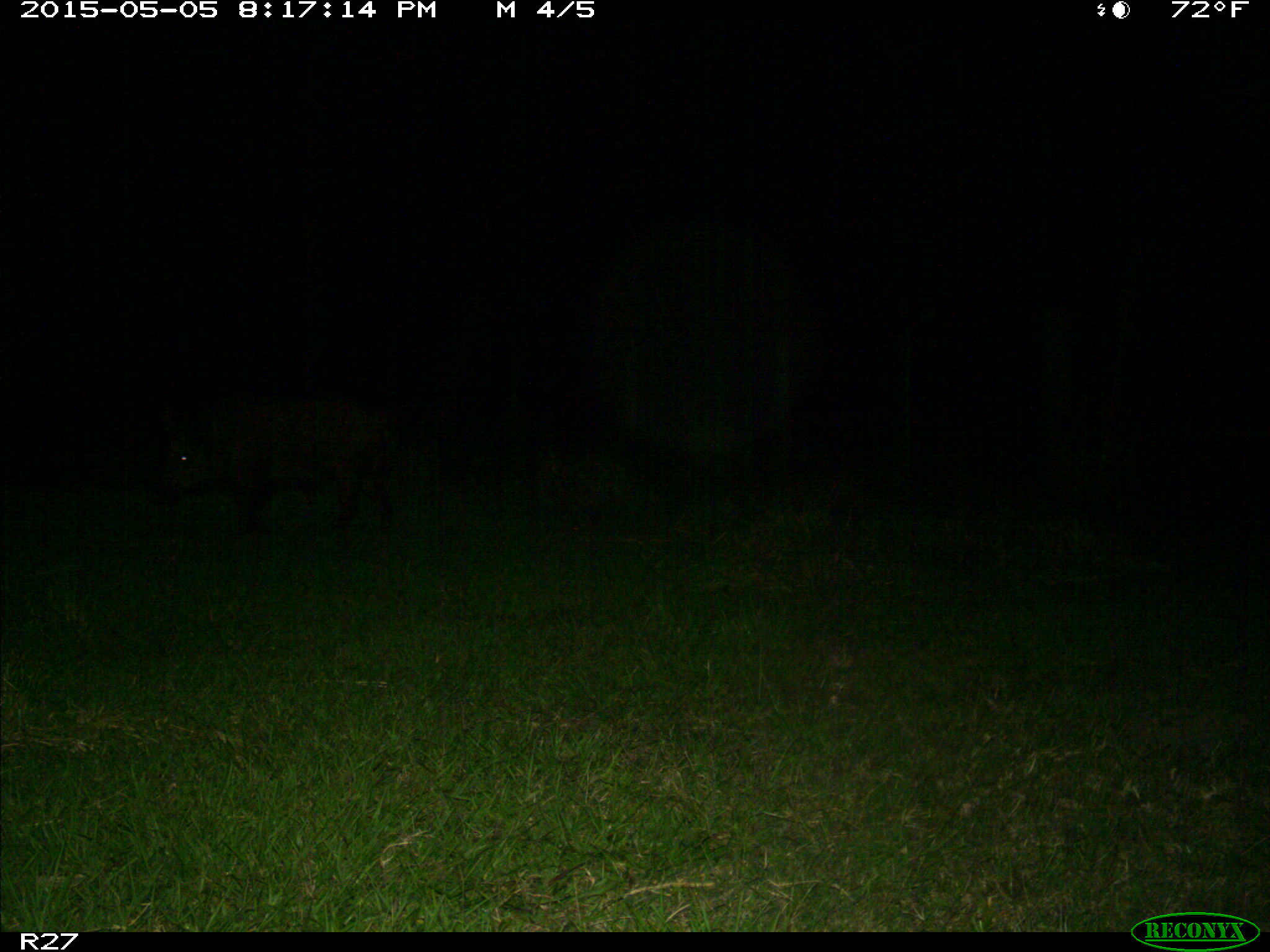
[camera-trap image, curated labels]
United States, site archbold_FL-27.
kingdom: Animalia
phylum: Chordata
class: Mammalia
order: Artiodactyla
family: Suidae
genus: Sus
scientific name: Sus scrofa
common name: wild boar